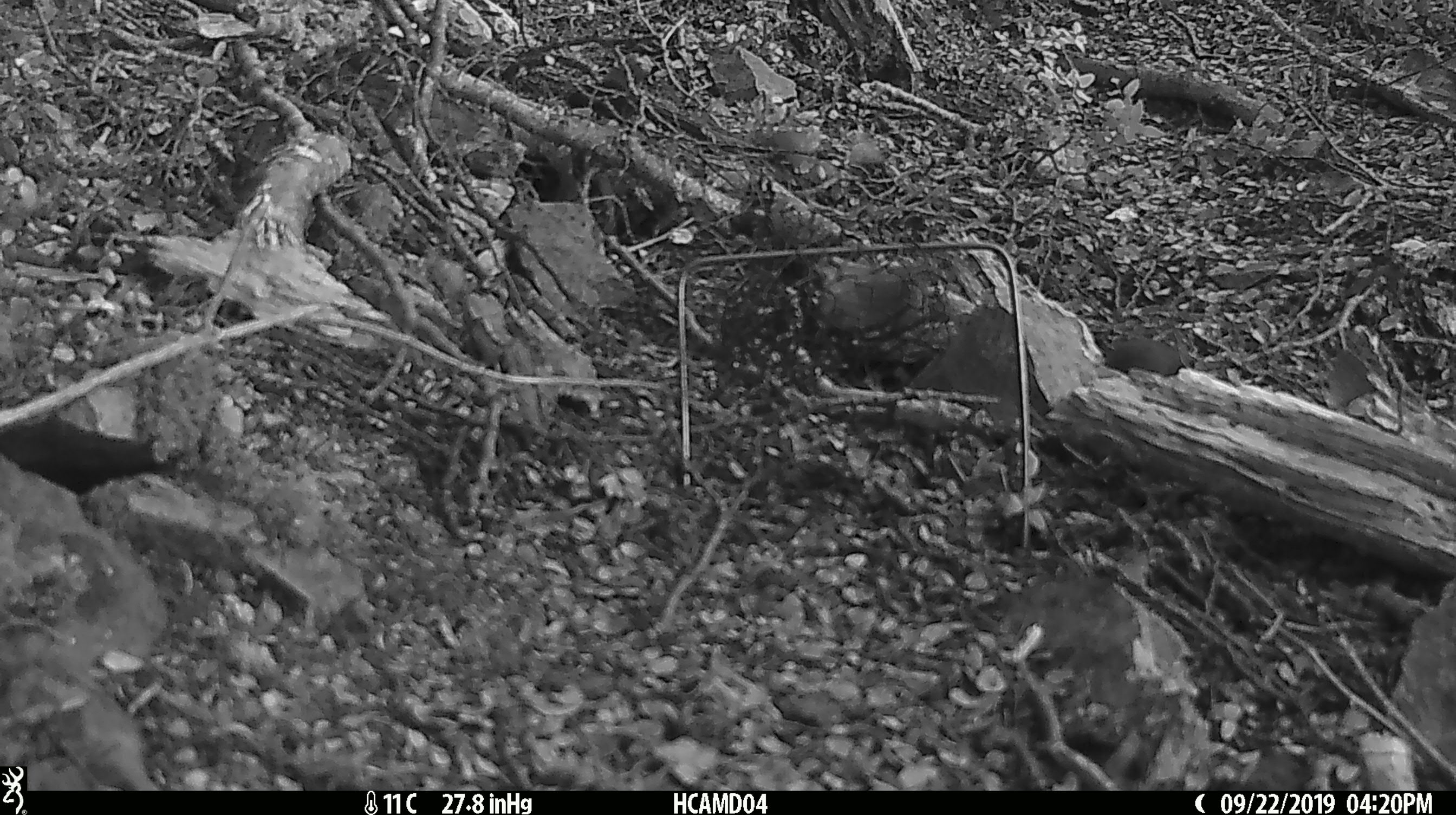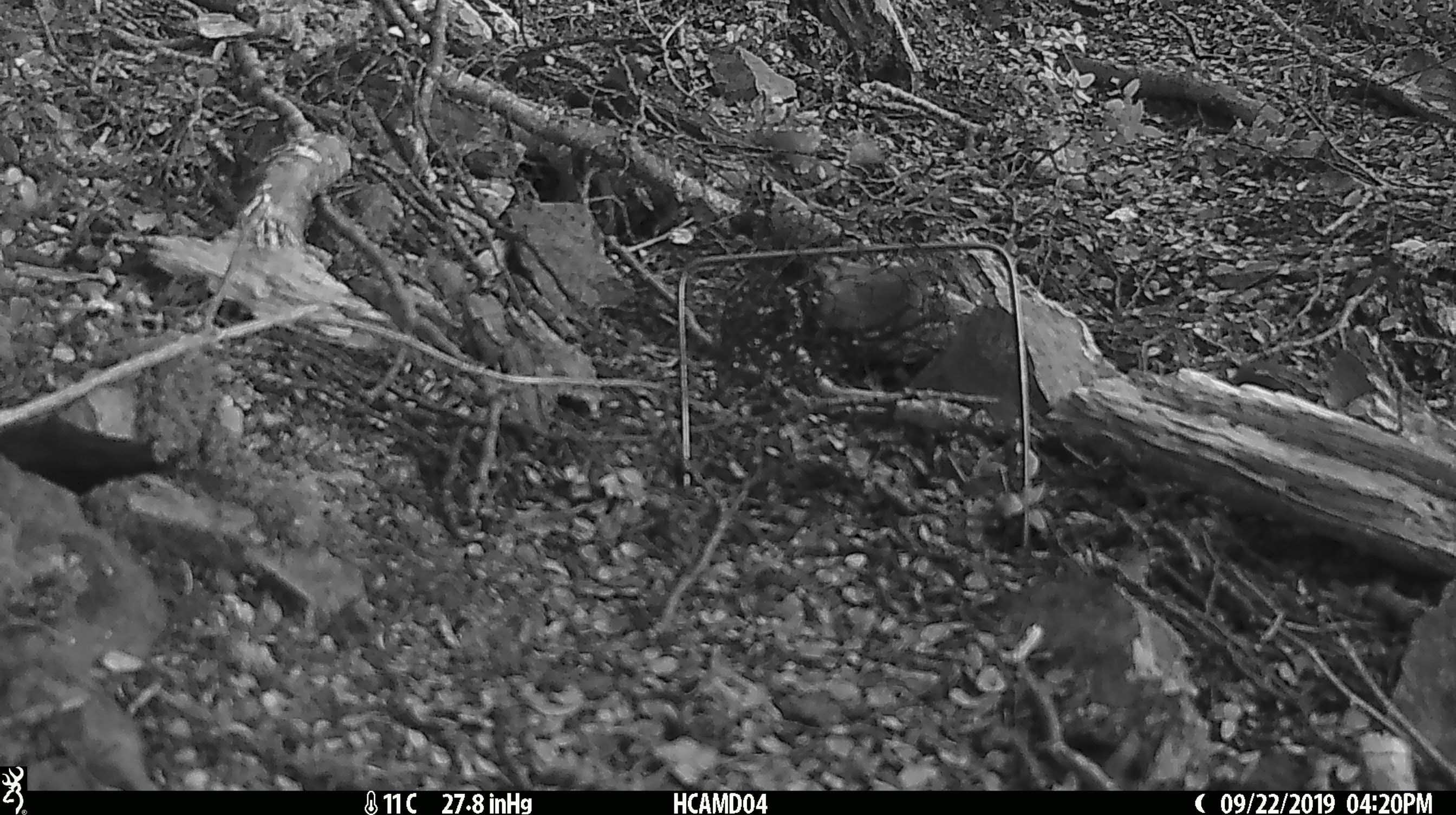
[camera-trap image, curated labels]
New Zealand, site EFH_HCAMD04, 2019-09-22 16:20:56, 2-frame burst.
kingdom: Animalia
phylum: Chordata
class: Mammalia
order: Rodentia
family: Muridae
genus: Mus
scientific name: Mus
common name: mouse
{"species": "mouse (Mus)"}